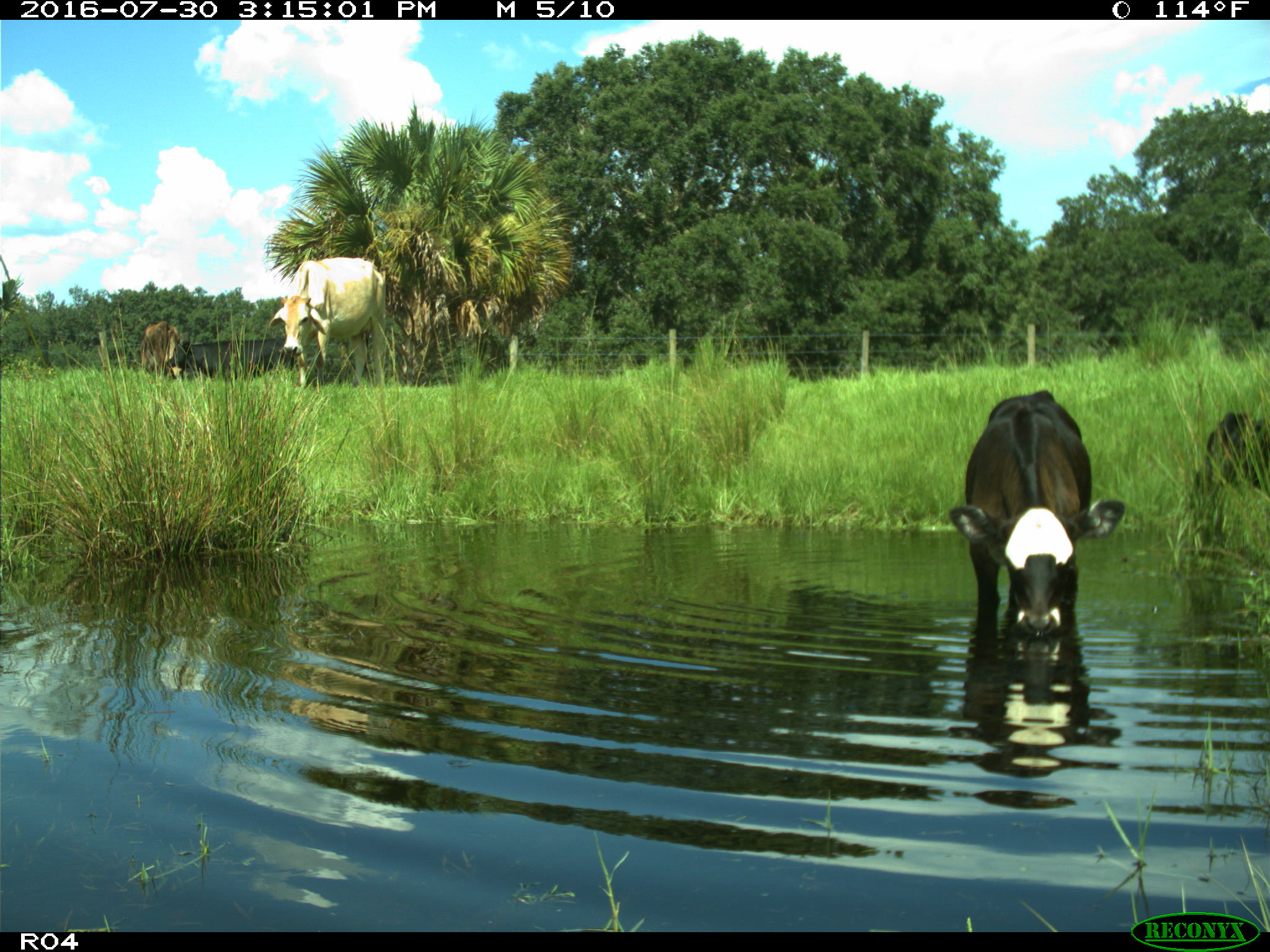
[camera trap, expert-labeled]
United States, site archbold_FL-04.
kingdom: Animalia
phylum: Chordata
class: Mammalia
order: Artiodactyla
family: Bovidae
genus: Bos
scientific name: Bos taurus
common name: domestic cow